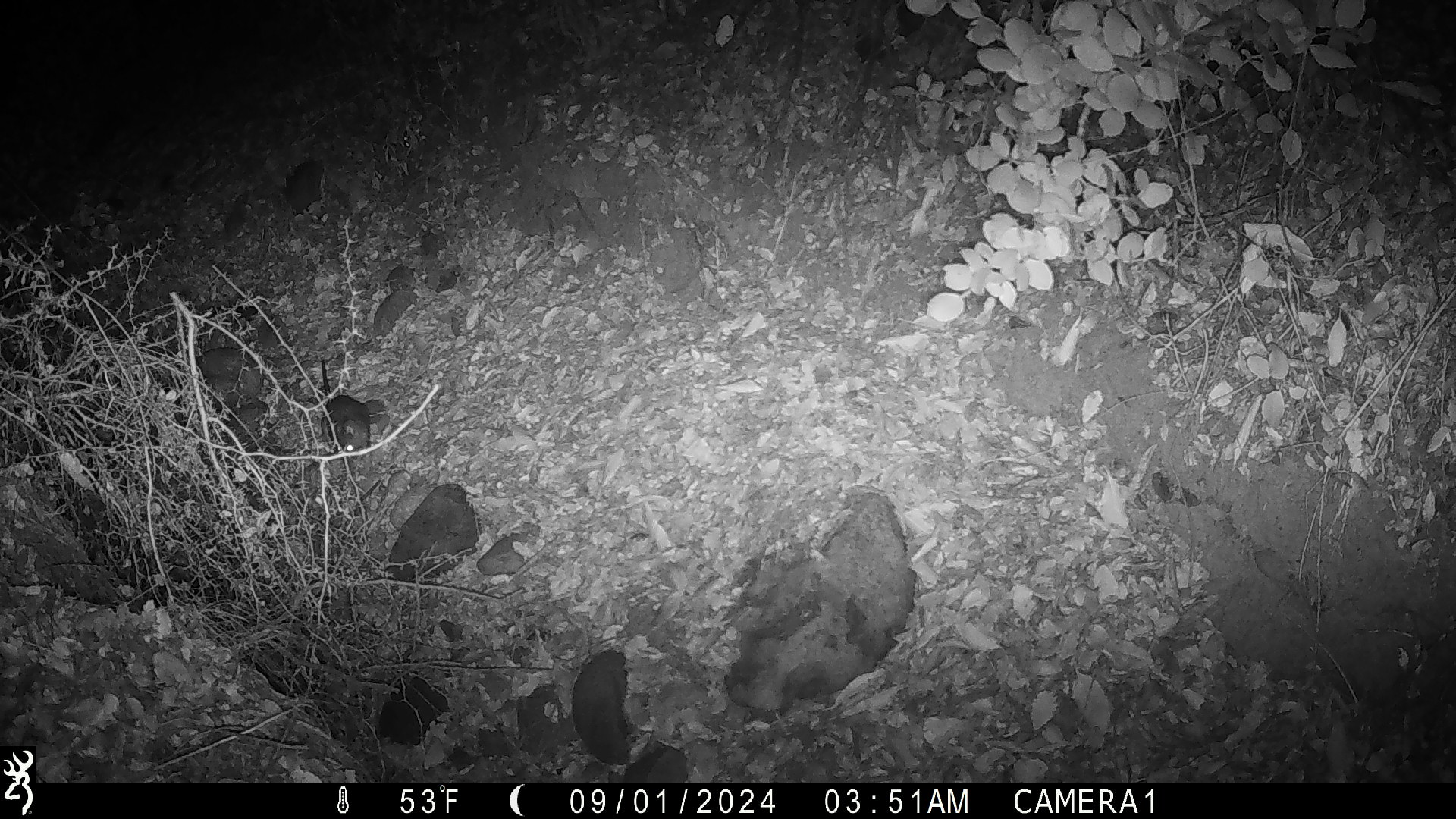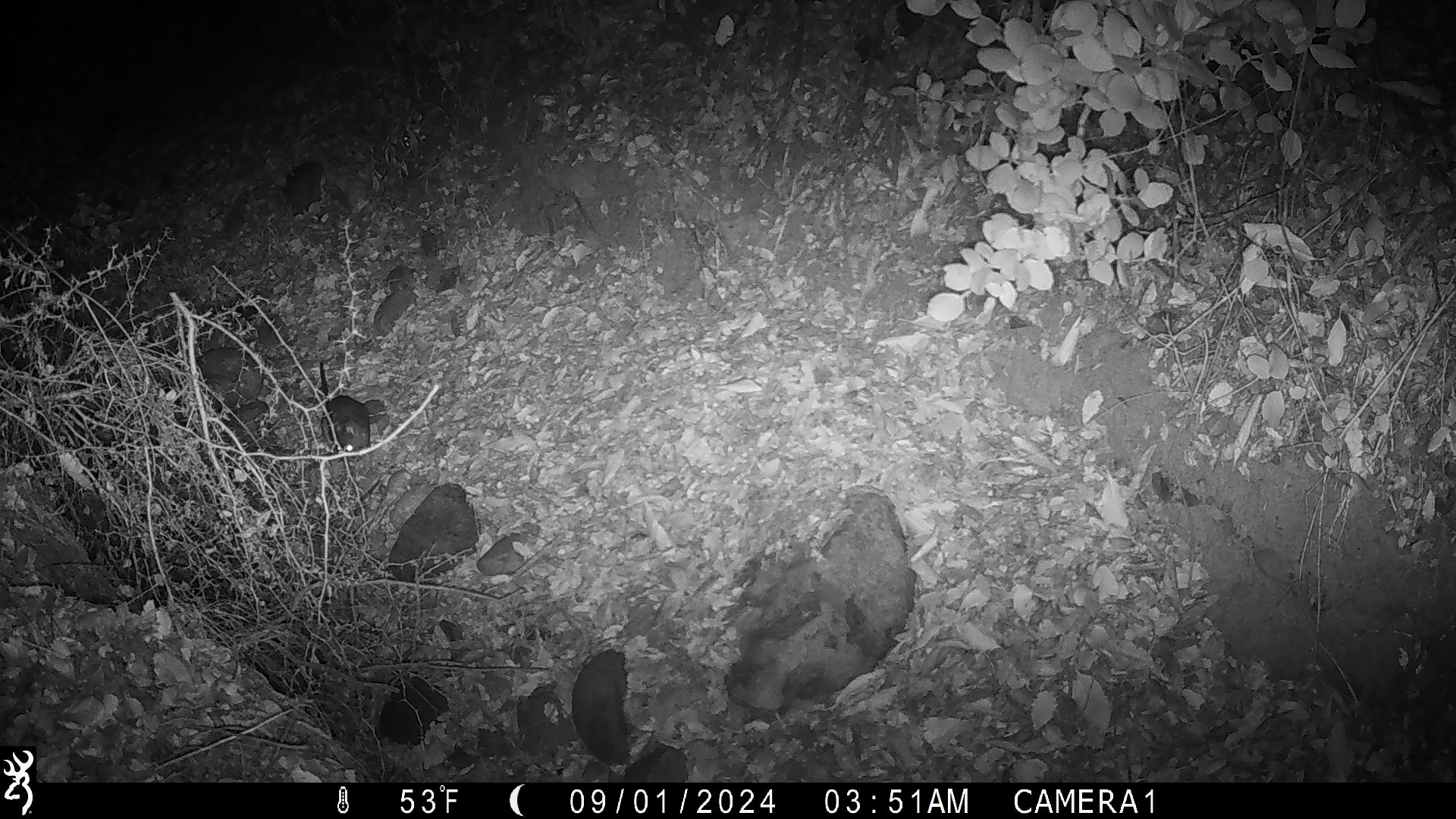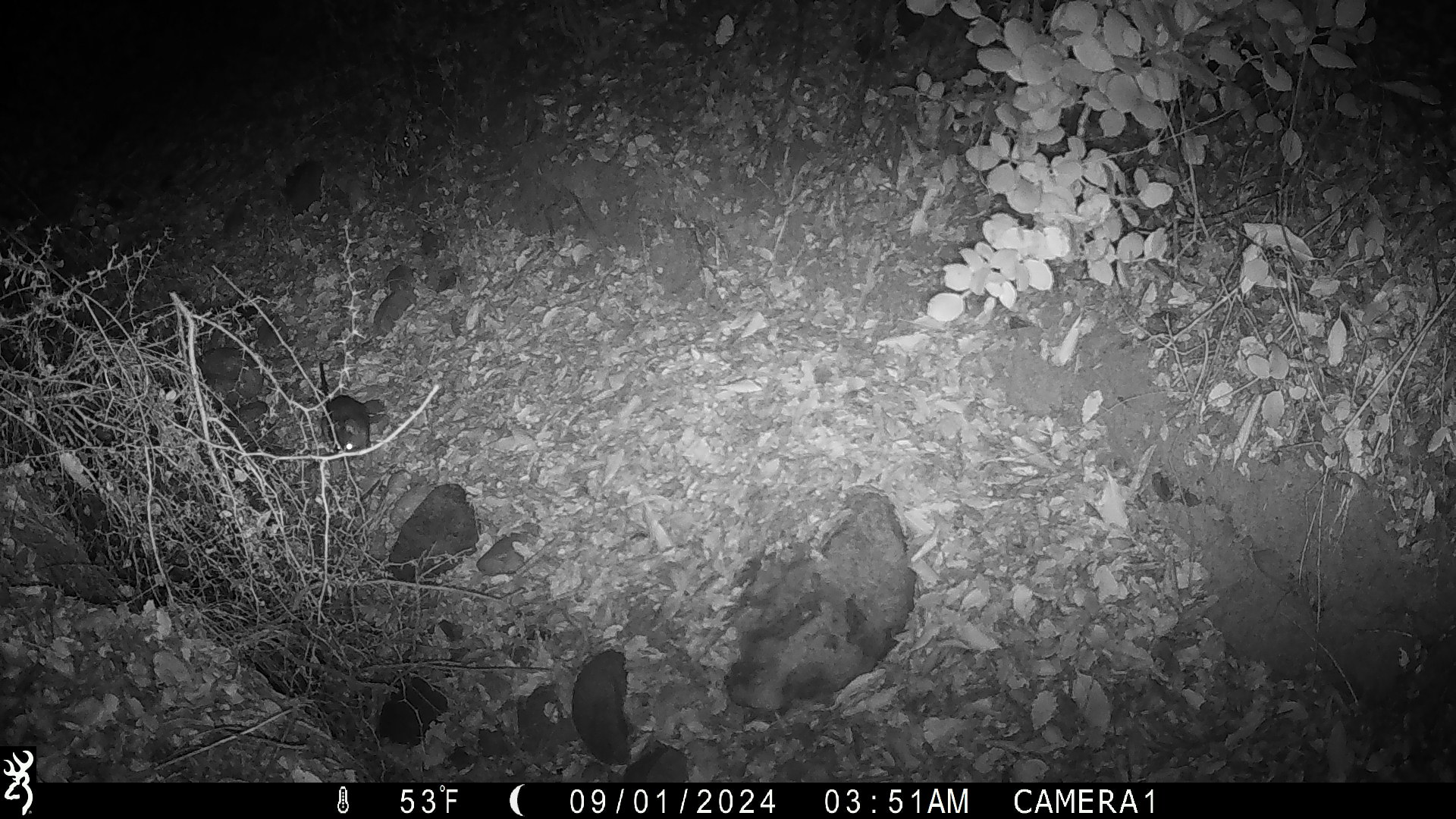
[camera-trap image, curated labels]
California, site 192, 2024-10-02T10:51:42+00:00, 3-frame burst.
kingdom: Animalia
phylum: Chordata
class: Mammalia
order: Rodentia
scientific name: Rodentia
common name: mouse or rat